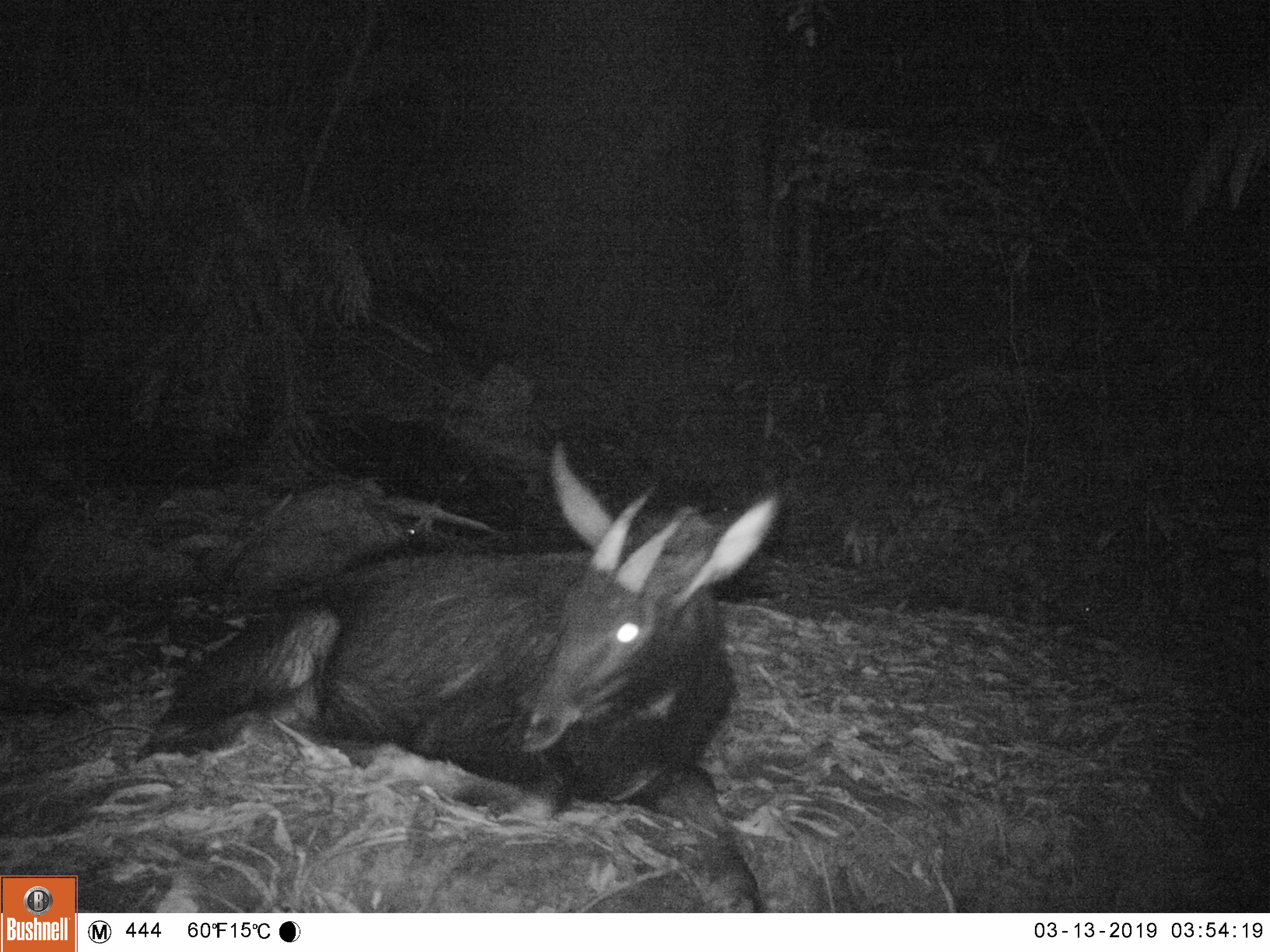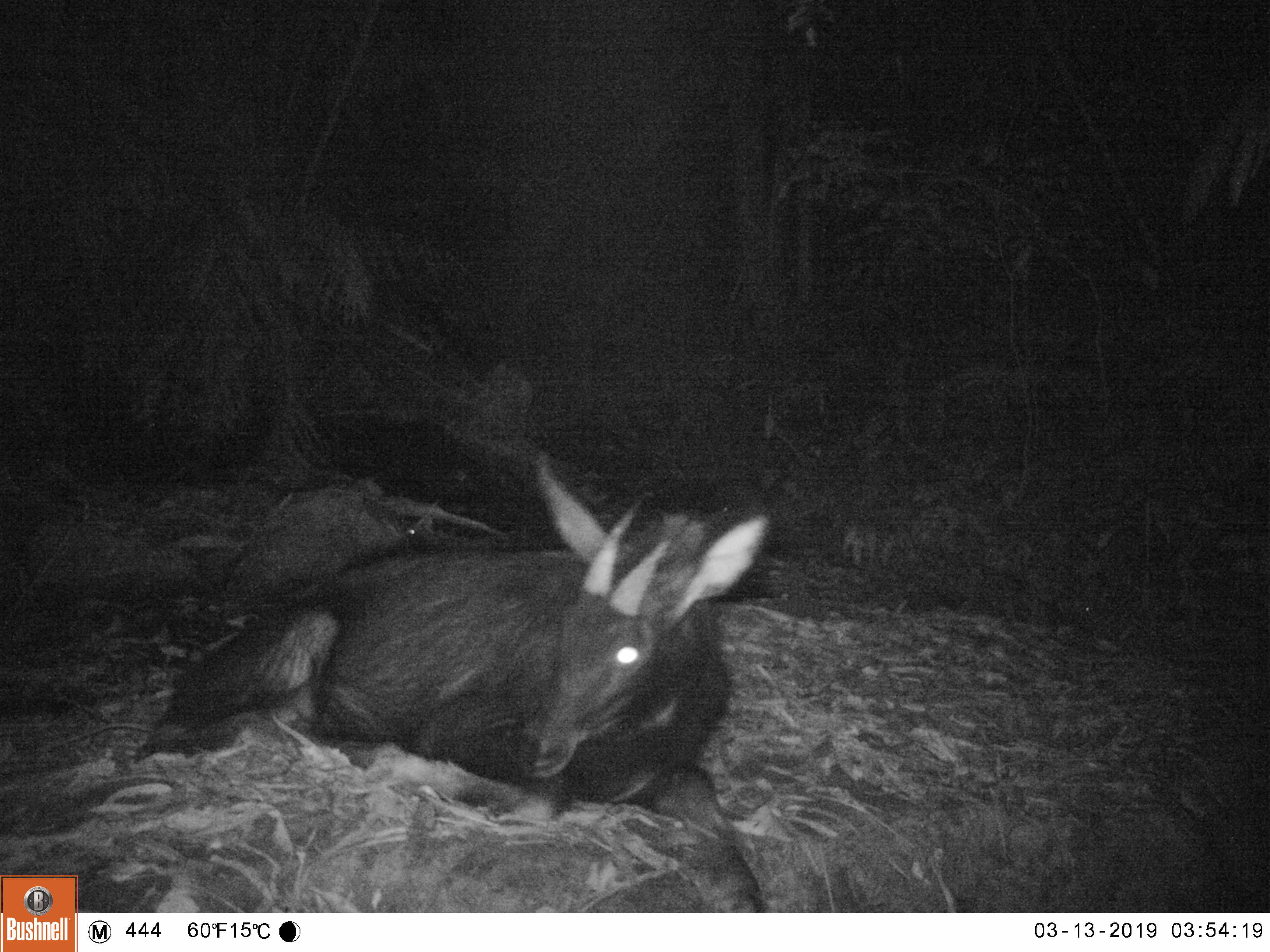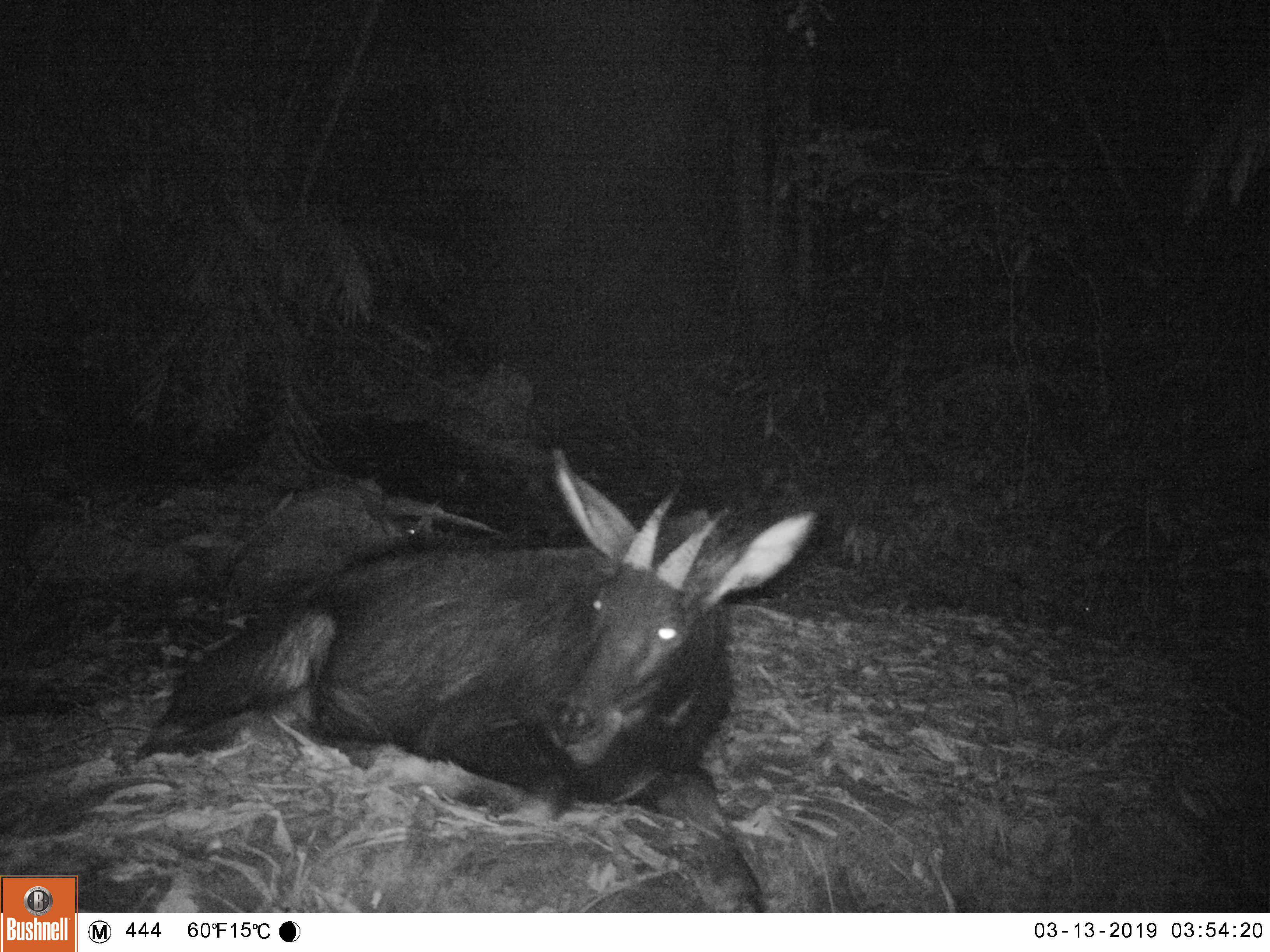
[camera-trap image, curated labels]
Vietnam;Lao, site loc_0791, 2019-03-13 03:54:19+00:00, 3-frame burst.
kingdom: Animalia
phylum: Chordata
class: Mammalia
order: Artiodactyla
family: Bovidae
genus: Capricornis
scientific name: Capricornis sumatraensis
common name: chinese serow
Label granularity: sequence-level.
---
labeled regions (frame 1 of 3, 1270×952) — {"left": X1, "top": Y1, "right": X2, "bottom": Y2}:
chinese serow: {"left": 135, "top": 440, "right": 777, "bottom": 912}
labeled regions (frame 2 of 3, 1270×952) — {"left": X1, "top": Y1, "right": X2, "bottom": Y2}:
chinese serow: {"left": 132, "top": 456, "right": 766, "bottom": 911}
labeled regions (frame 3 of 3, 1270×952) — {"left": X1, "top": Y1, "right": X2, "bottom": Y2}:
chinese serow: {"left": 132, "top": 442, "right": 815, "bottom": 911}